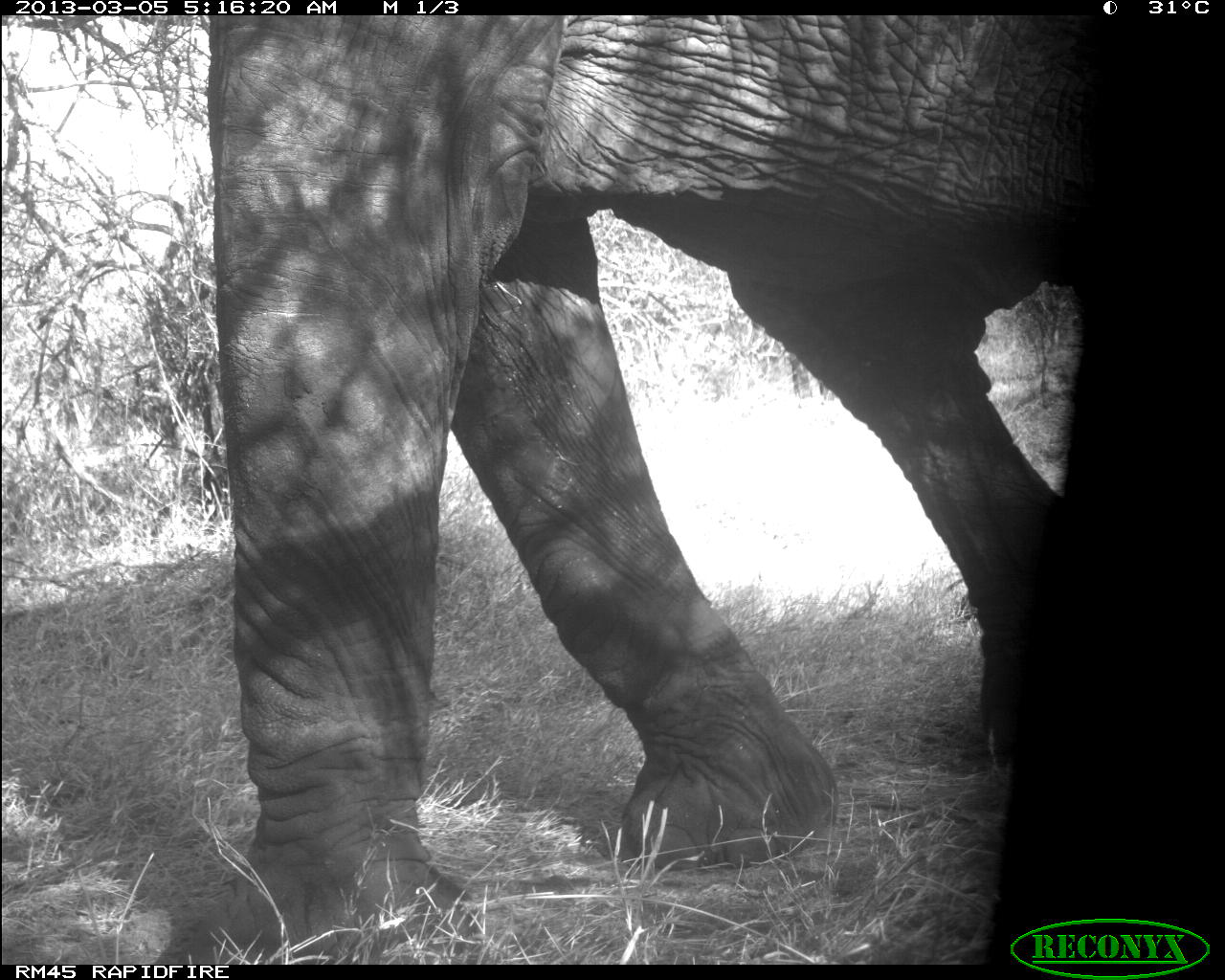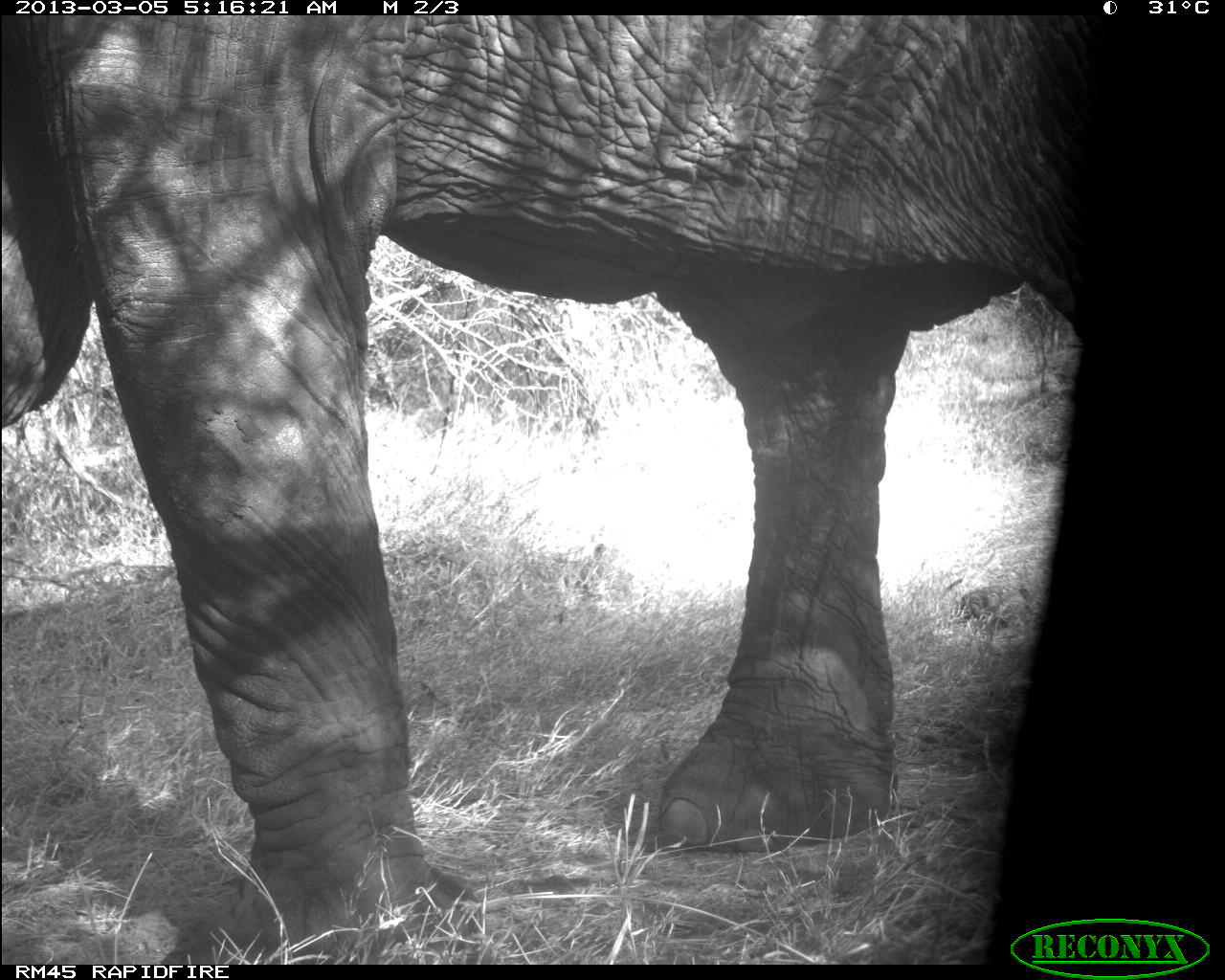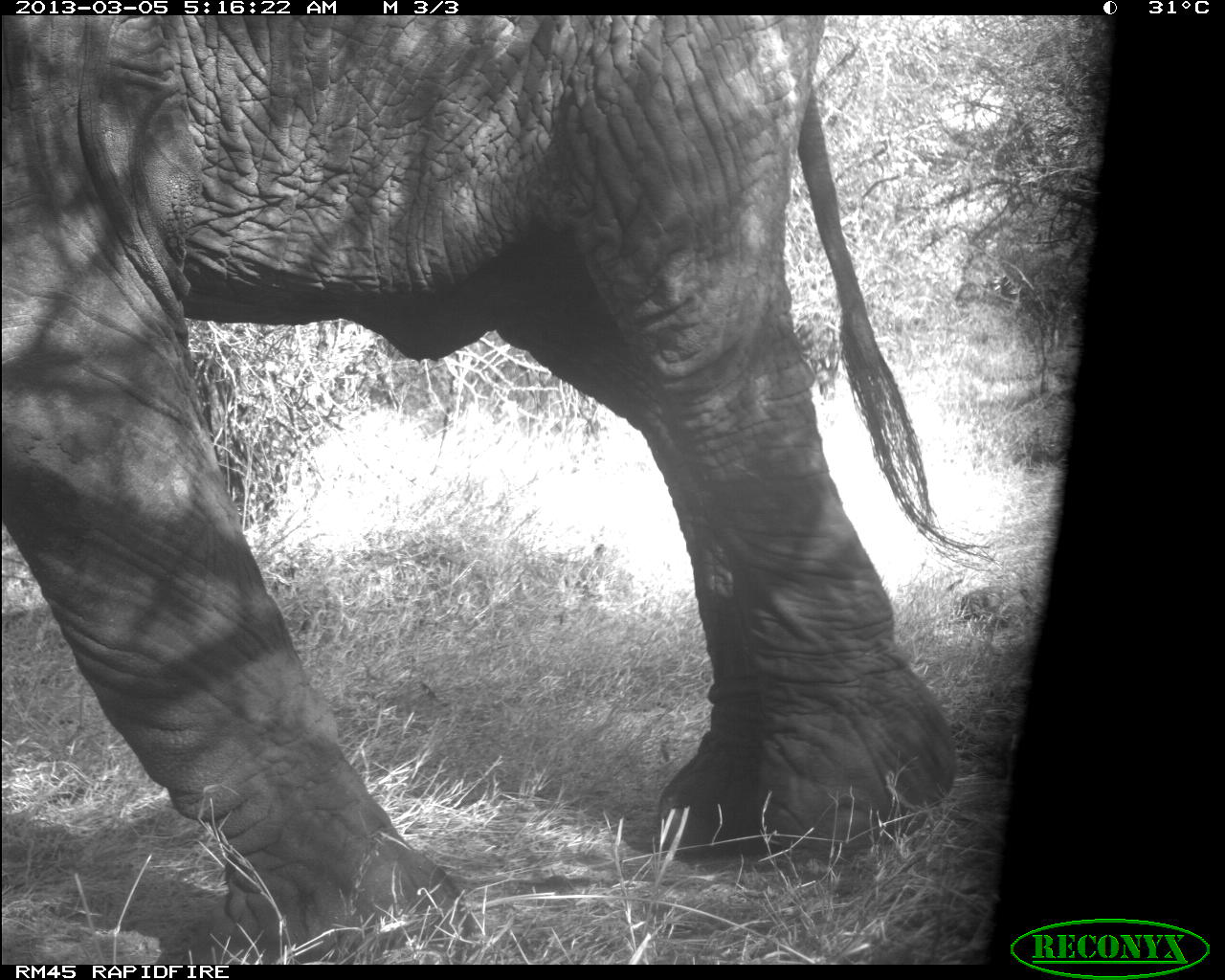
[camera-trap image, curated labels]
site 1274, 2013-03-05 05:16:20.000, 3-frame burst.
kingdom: Animalia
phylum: Chordata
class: Mammalia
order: Proboscidea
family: Elephantidae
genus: Loxodonta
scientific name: Loxodonta africana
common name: african bush elephant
Loxodonta africana (african bush elephant), count 1.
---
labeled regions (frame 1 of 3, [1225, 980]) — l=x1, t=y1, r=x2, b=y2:
loxodonta africana: l=143, t=18, r=1219, b=958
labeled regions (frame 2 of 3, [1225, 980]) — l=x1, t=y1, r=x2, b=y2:
loxodonta africana: l=2, t=14, r=1086, b=953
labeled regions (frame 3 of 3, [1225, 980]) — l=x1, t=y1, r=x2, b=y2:
loxodonta africana: l=0, t=14, r=993, b=959